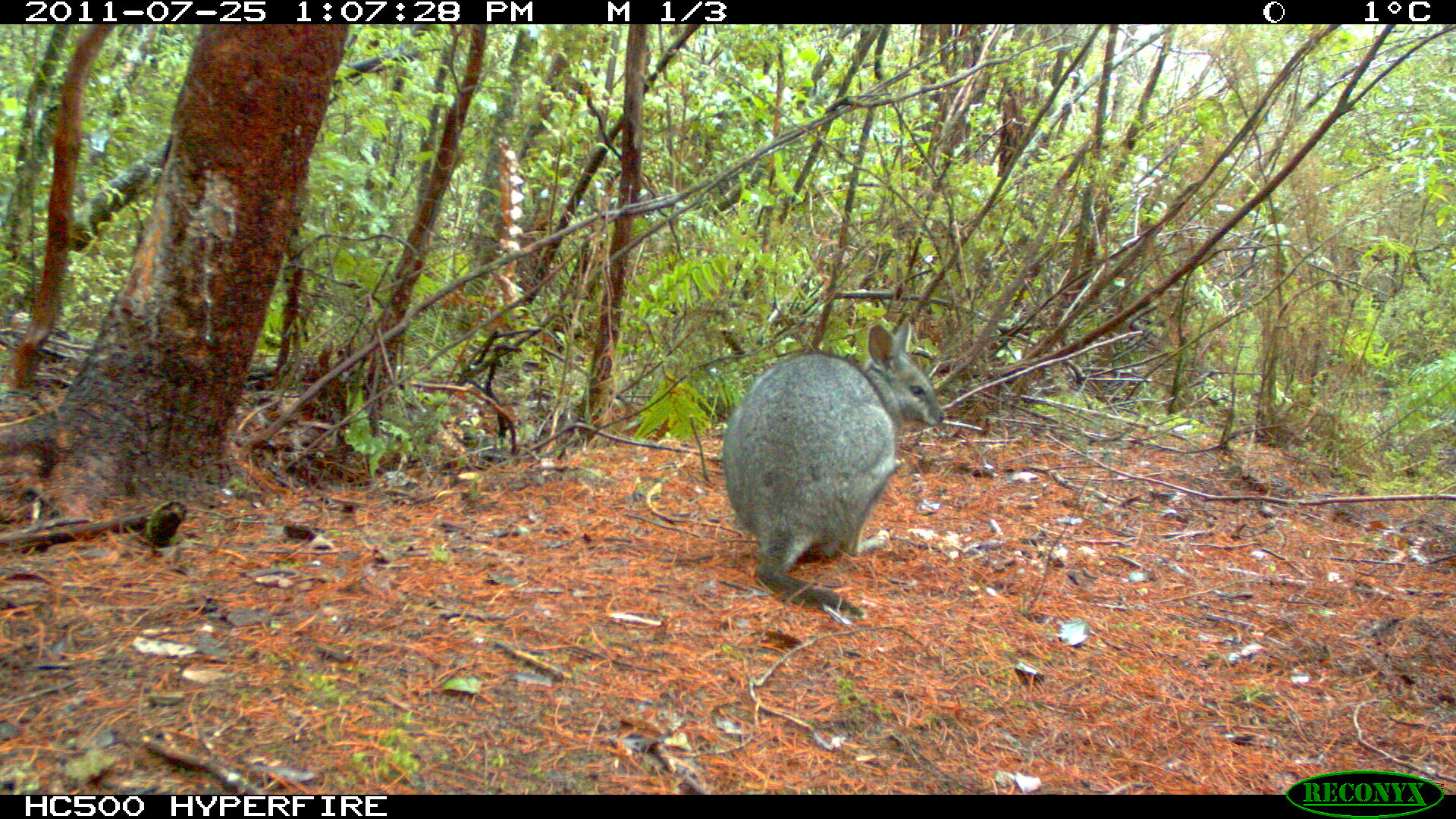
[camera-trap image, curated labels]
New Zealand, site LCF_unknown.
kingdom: Animalia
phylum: Chordata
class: Mammalia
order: Diprotodontia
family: Macropodidae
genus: Notamacropus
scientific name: Notamacropus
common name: wallaby